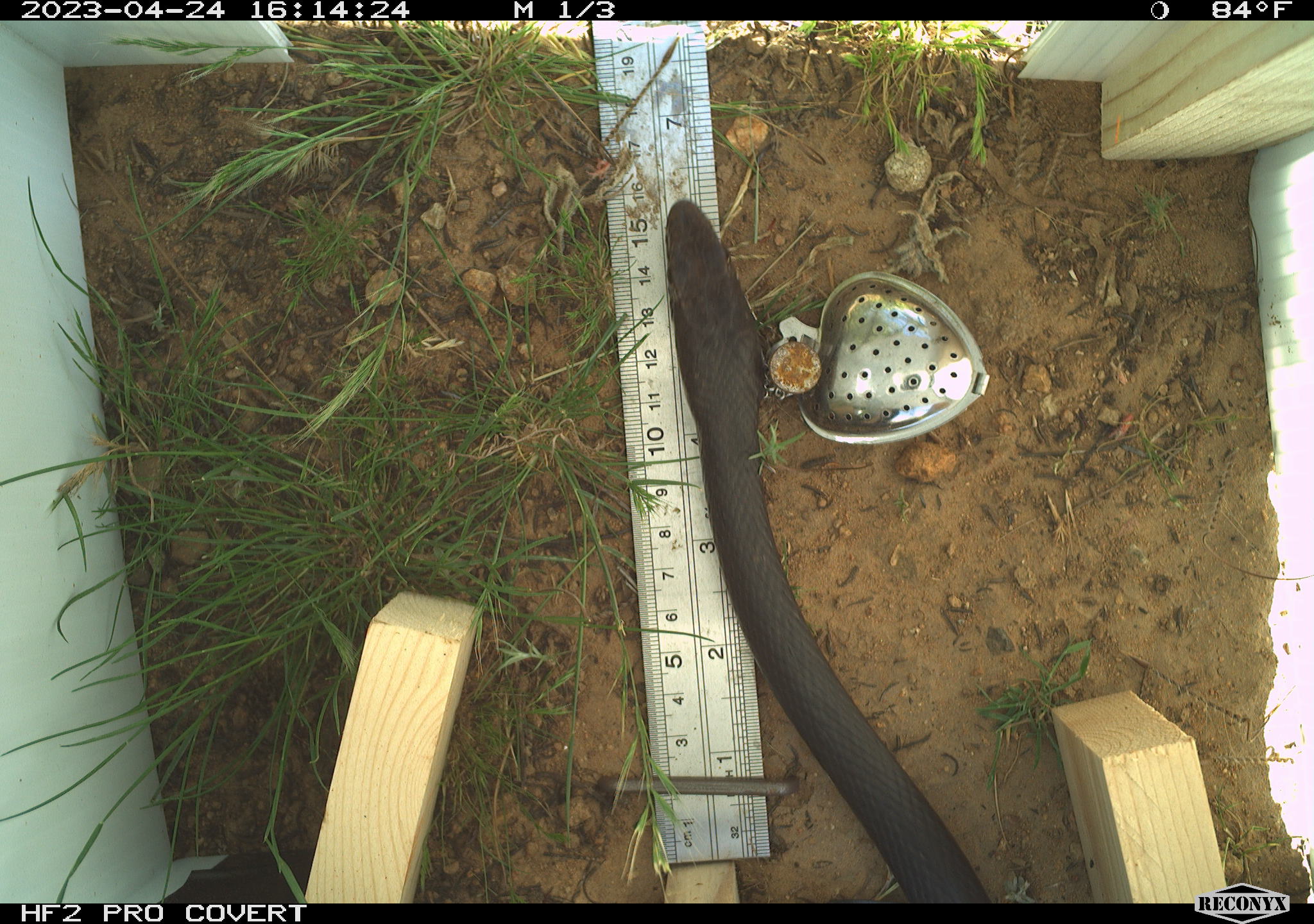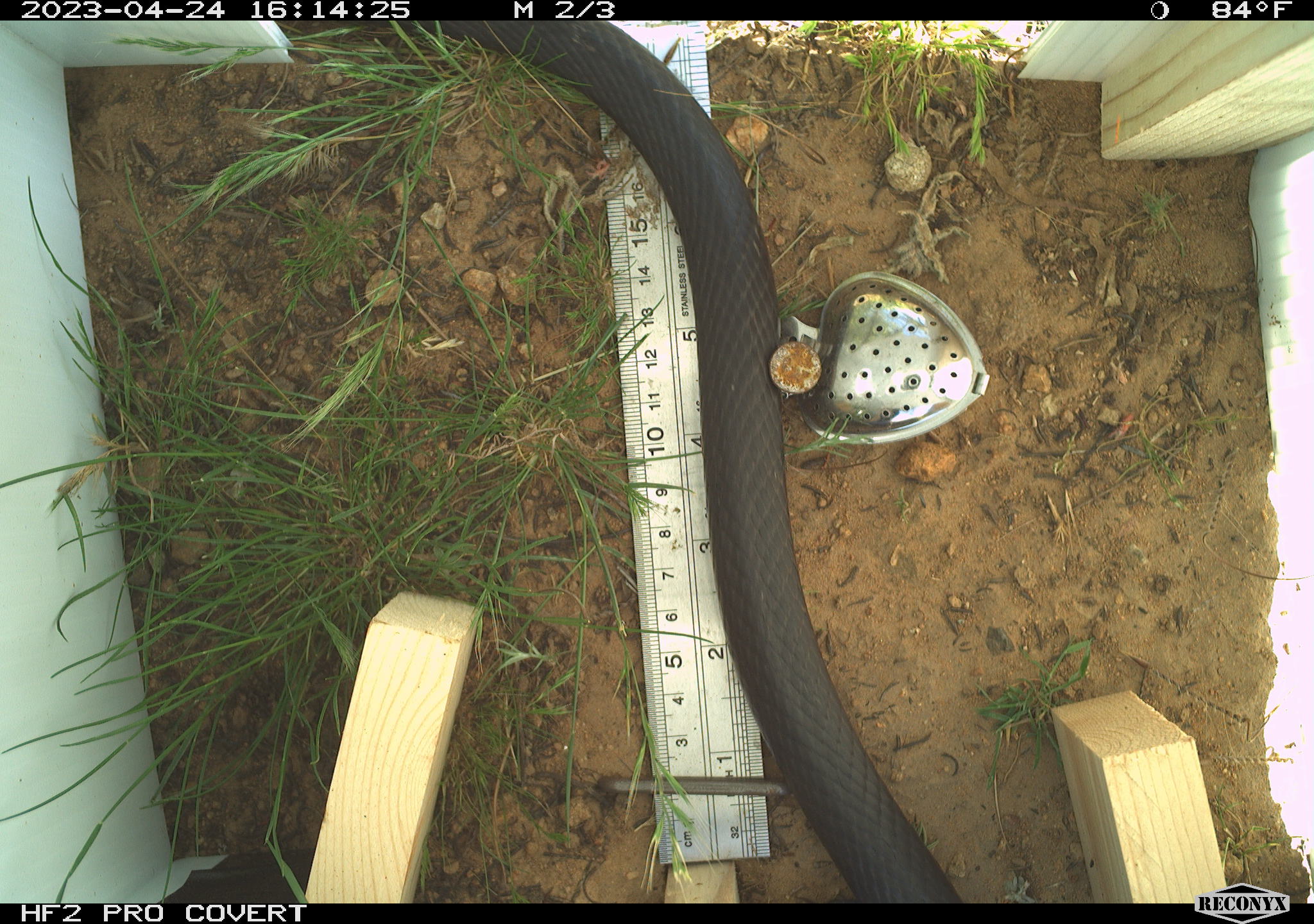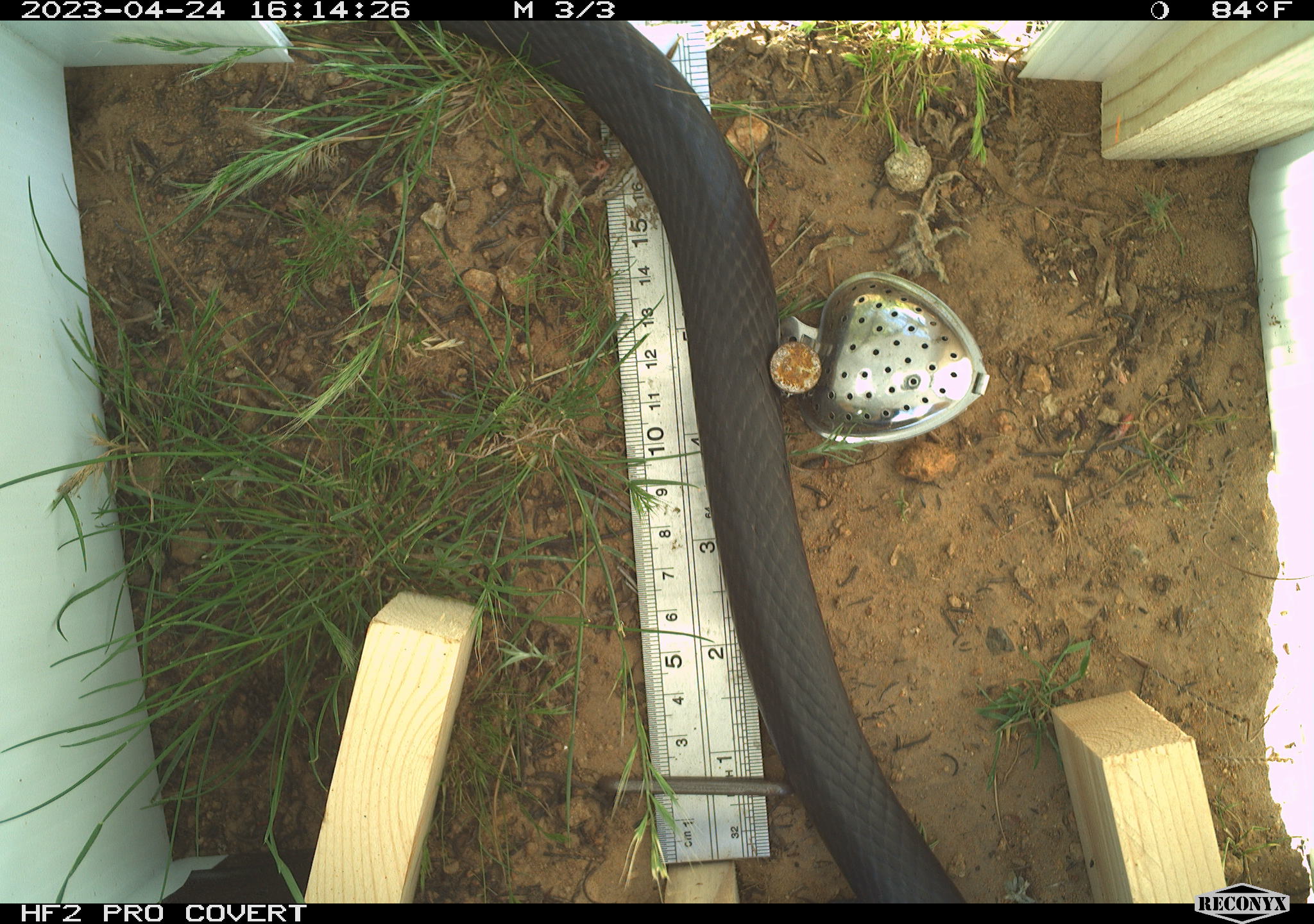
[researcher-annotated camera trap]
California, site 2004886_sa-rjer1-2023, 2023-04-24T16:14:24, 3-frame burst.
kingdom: Animalia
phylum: Chordata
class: Reptilia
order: Squamata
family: Colubridae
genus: Masticophis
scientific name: Masticophis fuliginosus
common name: baja california coachwhip